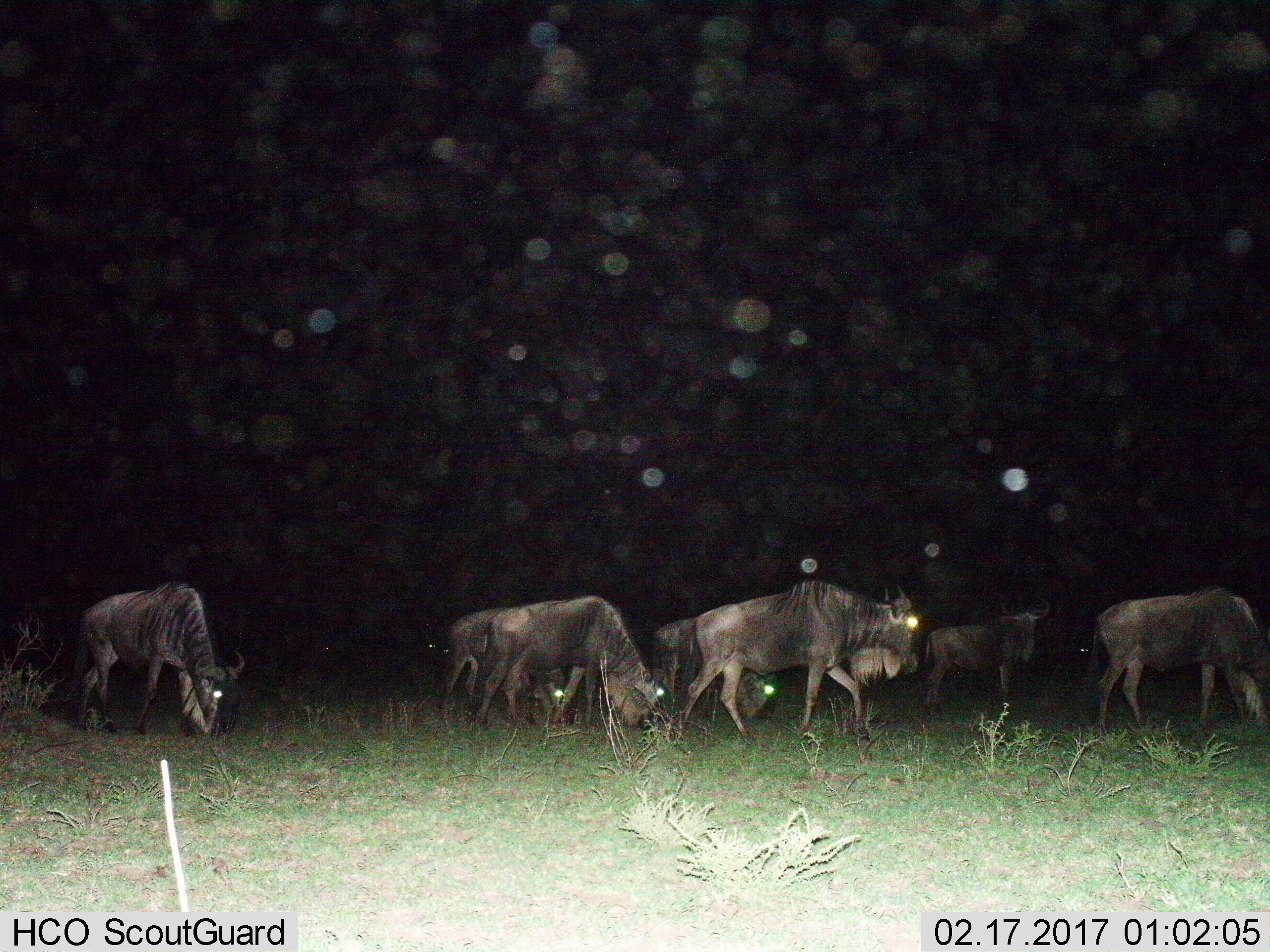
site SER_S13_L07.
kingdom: Animalia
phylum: Chordata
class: Mammalia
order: Artiodactyla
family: Bovidae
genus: Connochaetes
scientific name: Connochaetes taurinus taurinus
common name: blue wildebeest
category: wildebeestblue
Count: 7.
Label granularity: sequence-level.